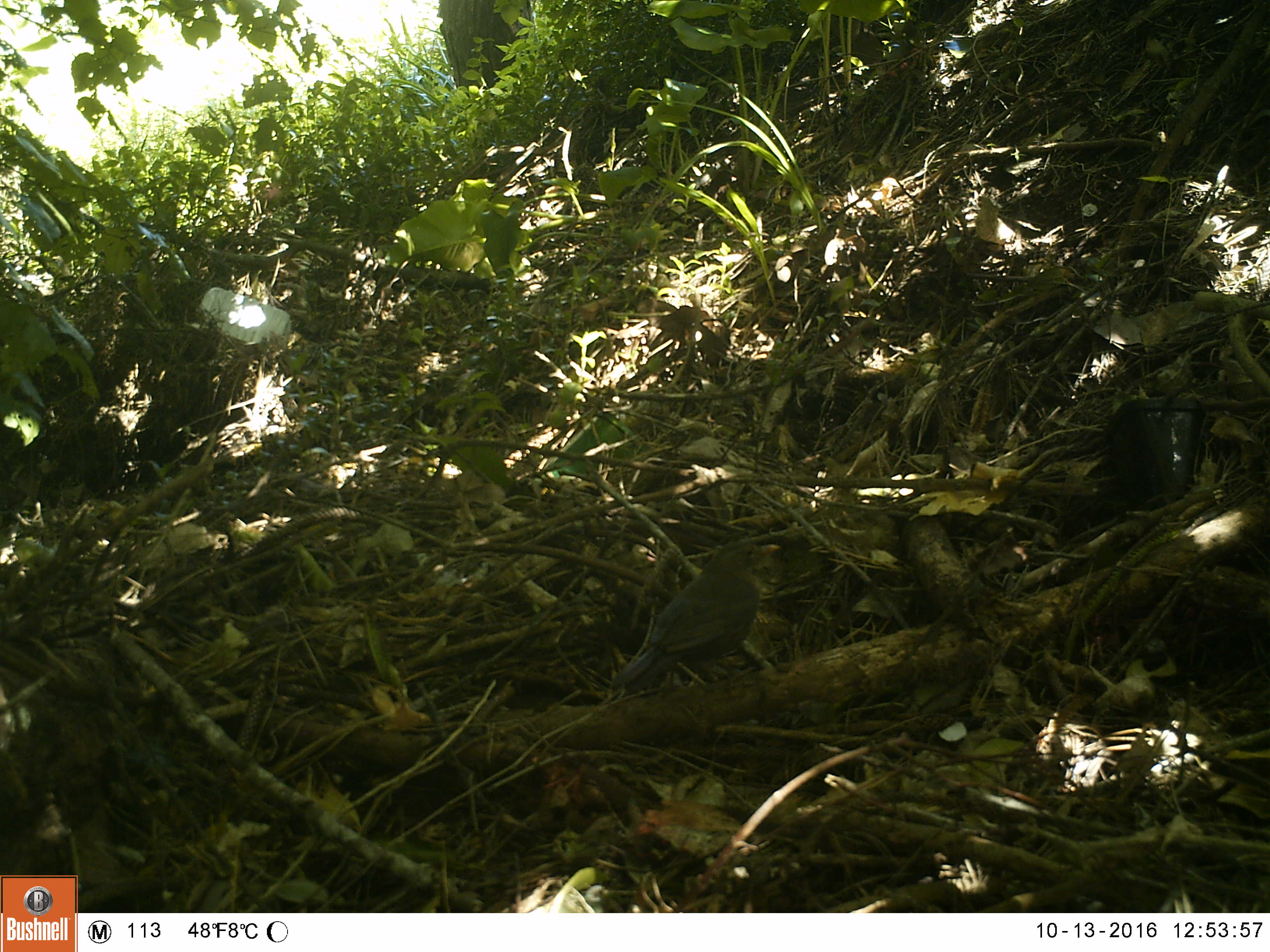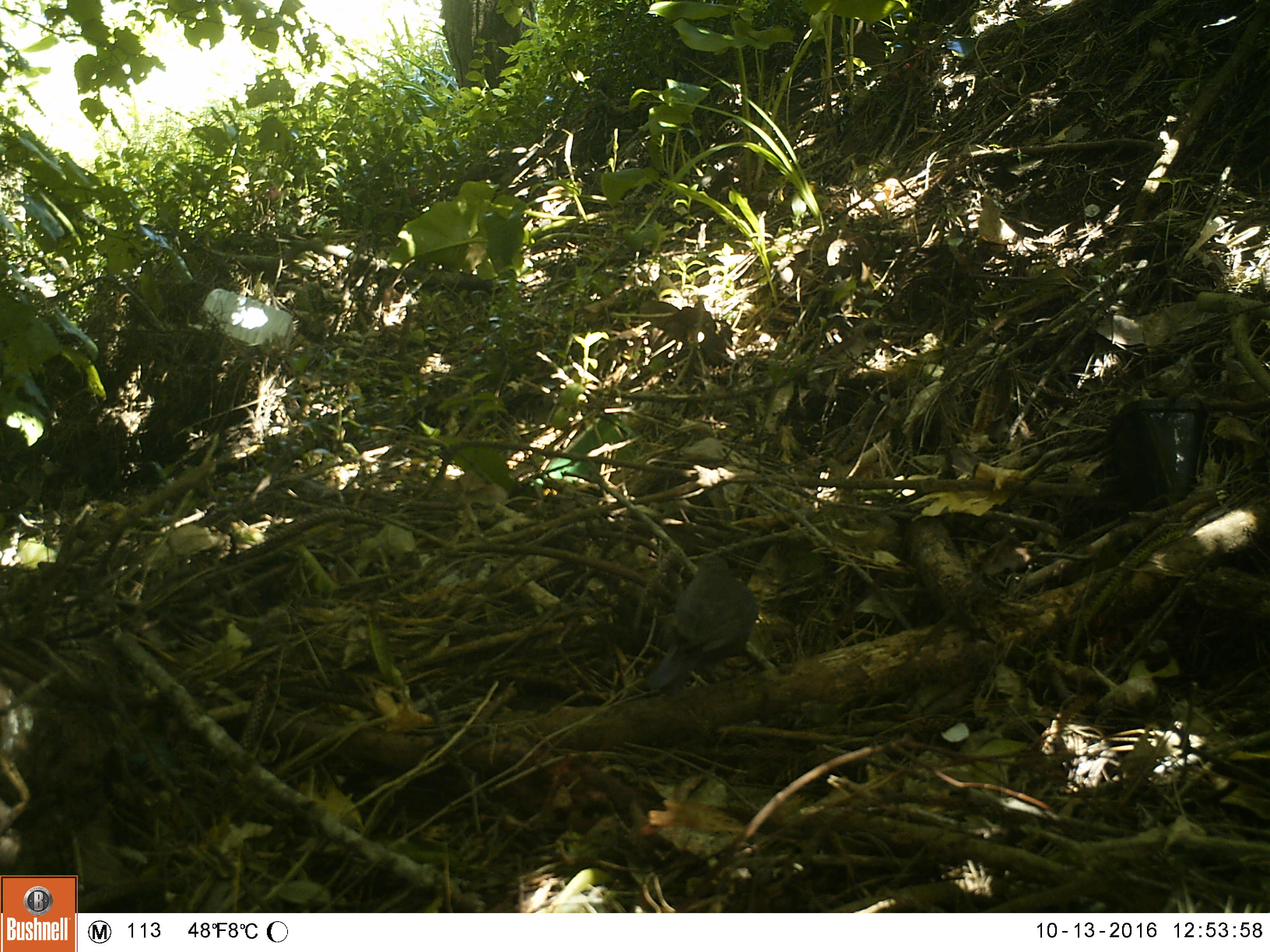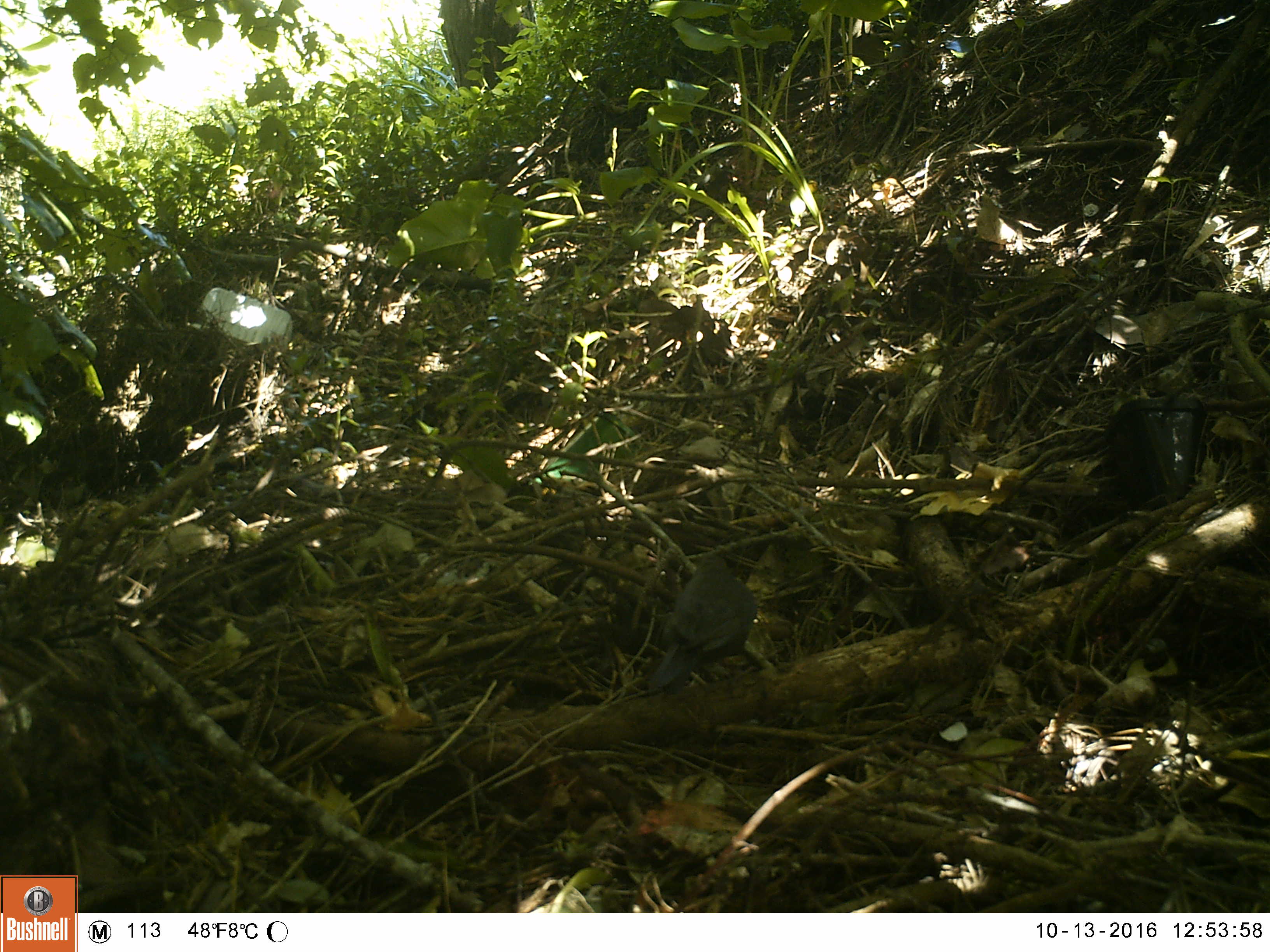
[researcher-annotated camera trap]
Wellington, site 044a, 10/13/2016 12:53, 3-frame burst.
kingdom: Animalia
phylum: Chordata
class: Aves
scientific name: Aves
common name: bird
Bird (Aves).